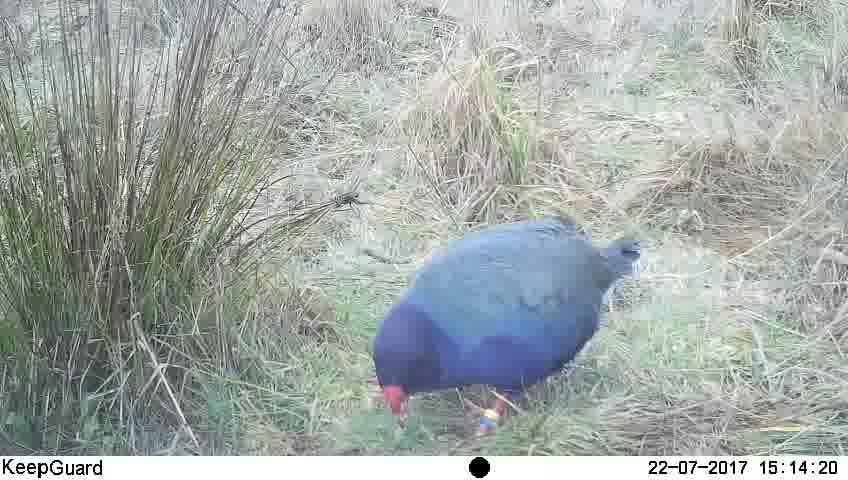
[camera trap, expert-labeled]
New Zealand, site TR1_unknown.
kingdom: Animalia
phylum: Chordata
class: Aves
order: Gruiformes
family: Rallidae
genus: Porphyrio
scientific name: Porphyrio mantelli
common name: takahe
Takahe (Porphyrio mantelli).